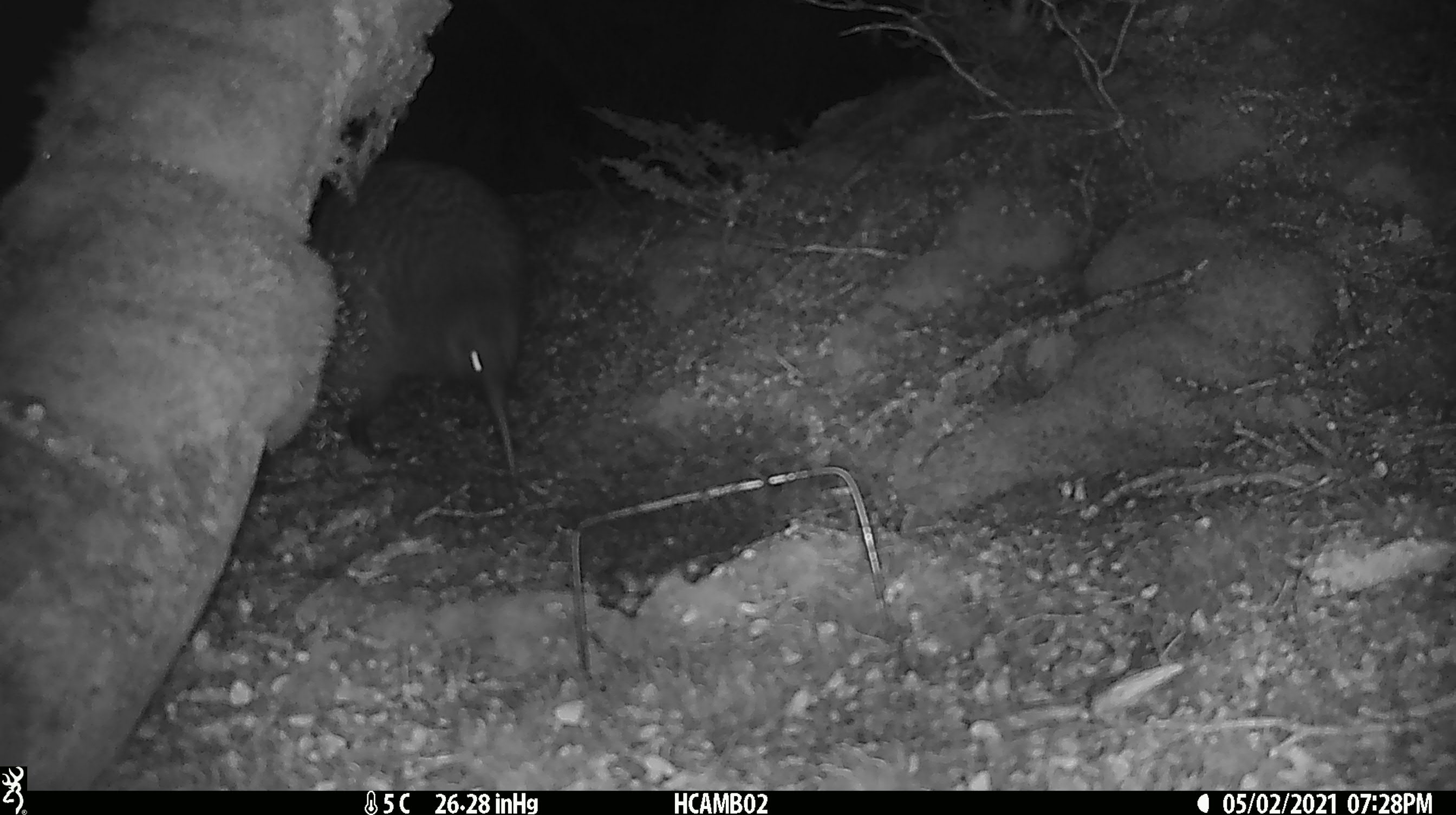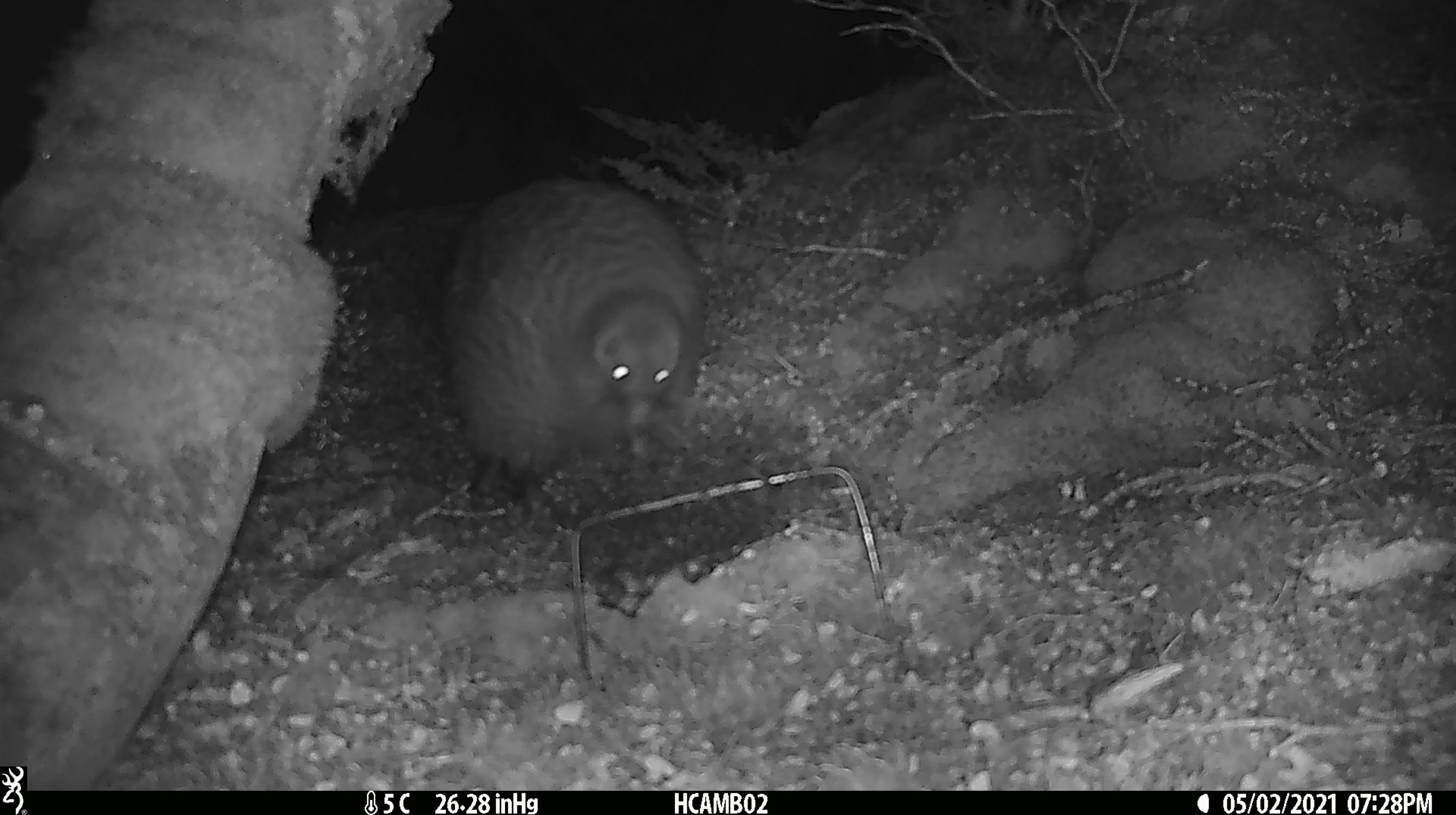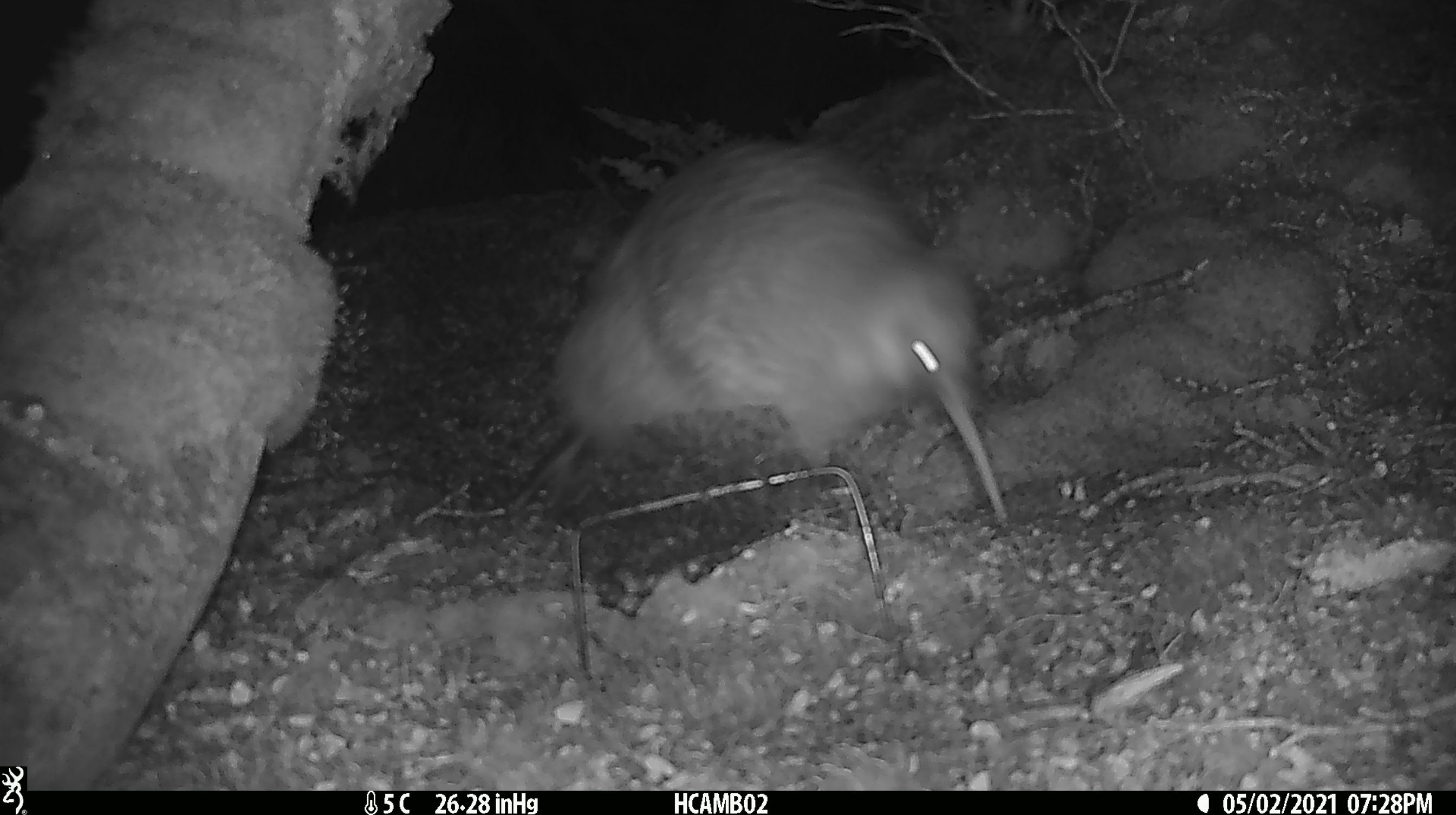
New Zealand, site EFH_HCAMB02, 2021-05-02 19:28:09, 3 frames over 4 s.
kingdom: Animalia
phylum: Chordata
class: Aves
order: Apterygiformes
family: Apterygidae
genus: Apteryx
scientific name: Apteryx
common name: kiwi